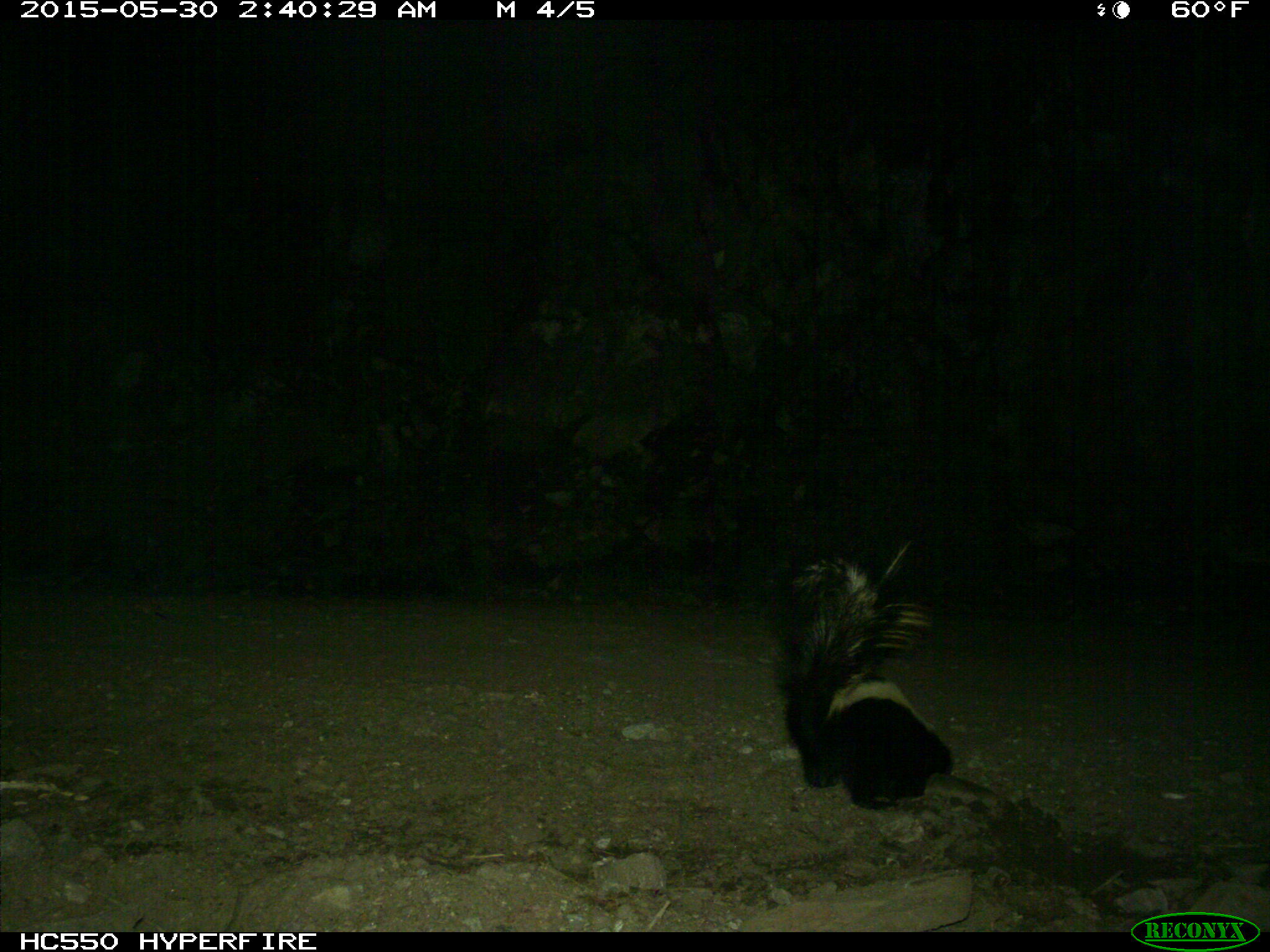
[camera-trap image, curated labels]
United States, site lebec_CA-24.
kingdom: Animalia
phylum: Chordata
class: Mammalia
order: Carnivora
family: Mephitidae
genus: Mephitis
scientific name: Mephitis mephitis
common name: striped skunk